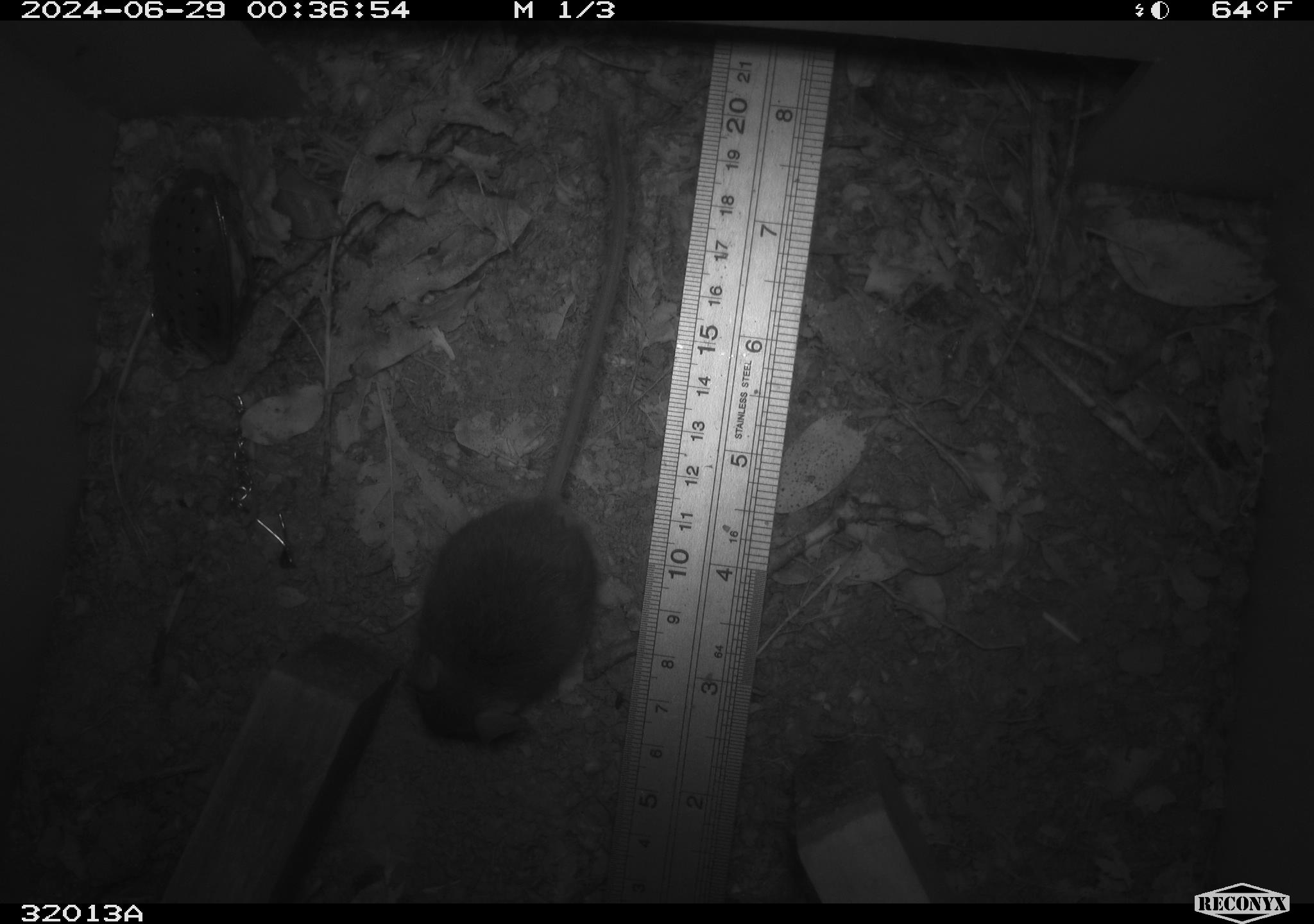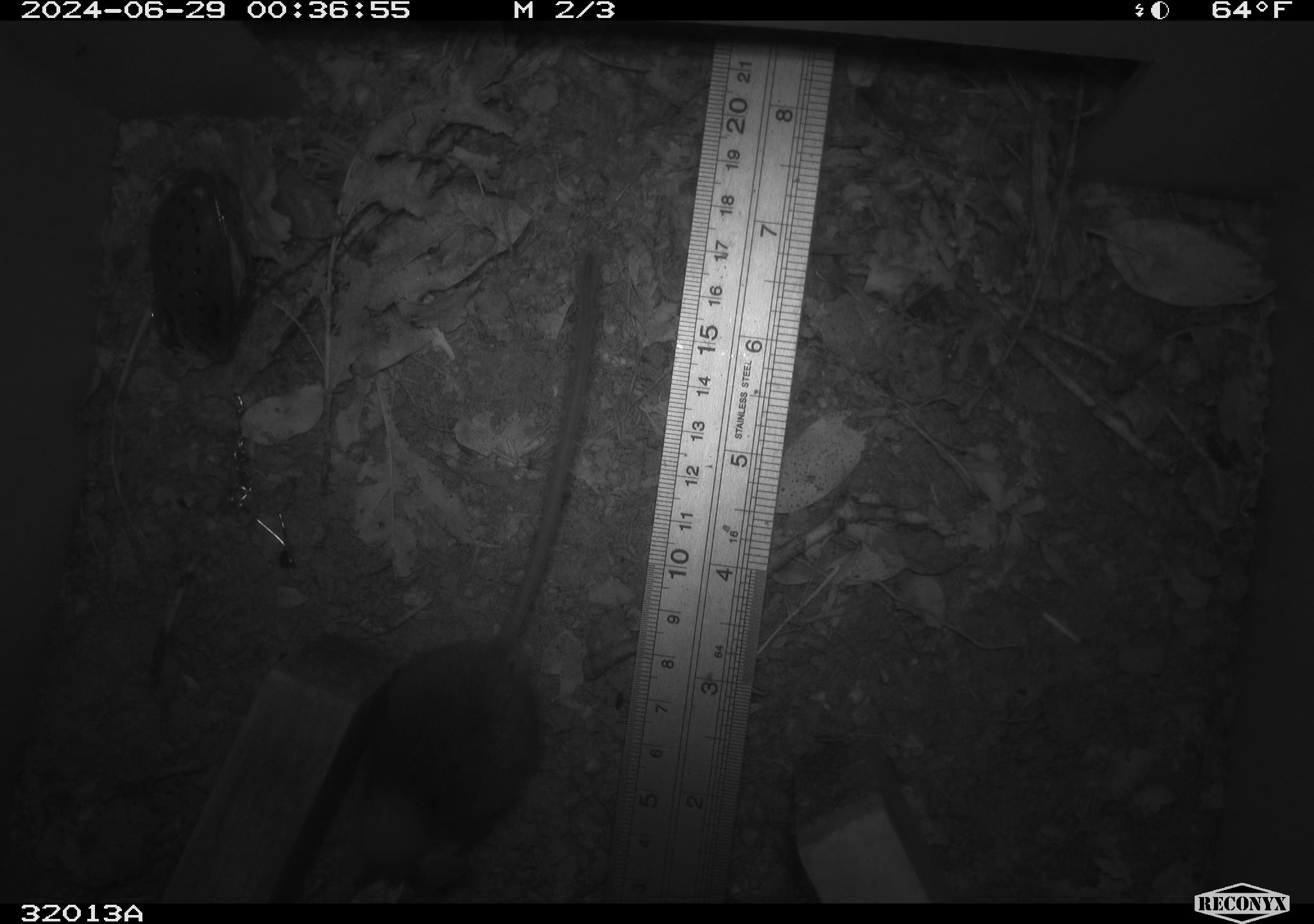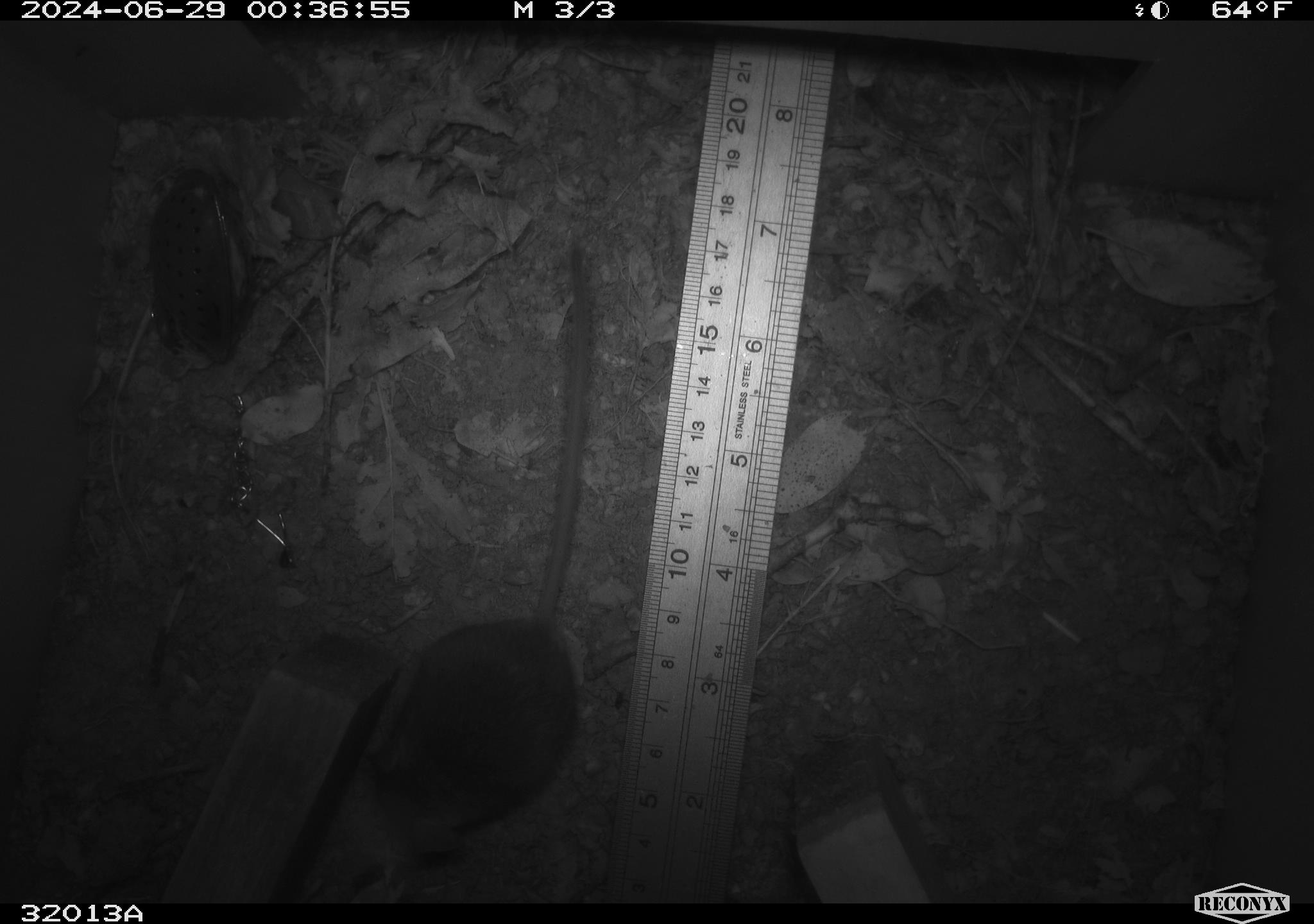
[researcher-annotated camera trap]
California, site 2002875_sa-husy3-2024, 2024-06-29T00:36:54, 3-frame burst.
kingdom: Animalia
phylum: Chordata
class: Mammalia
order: Rodentia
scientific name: Rodentia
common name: rodent